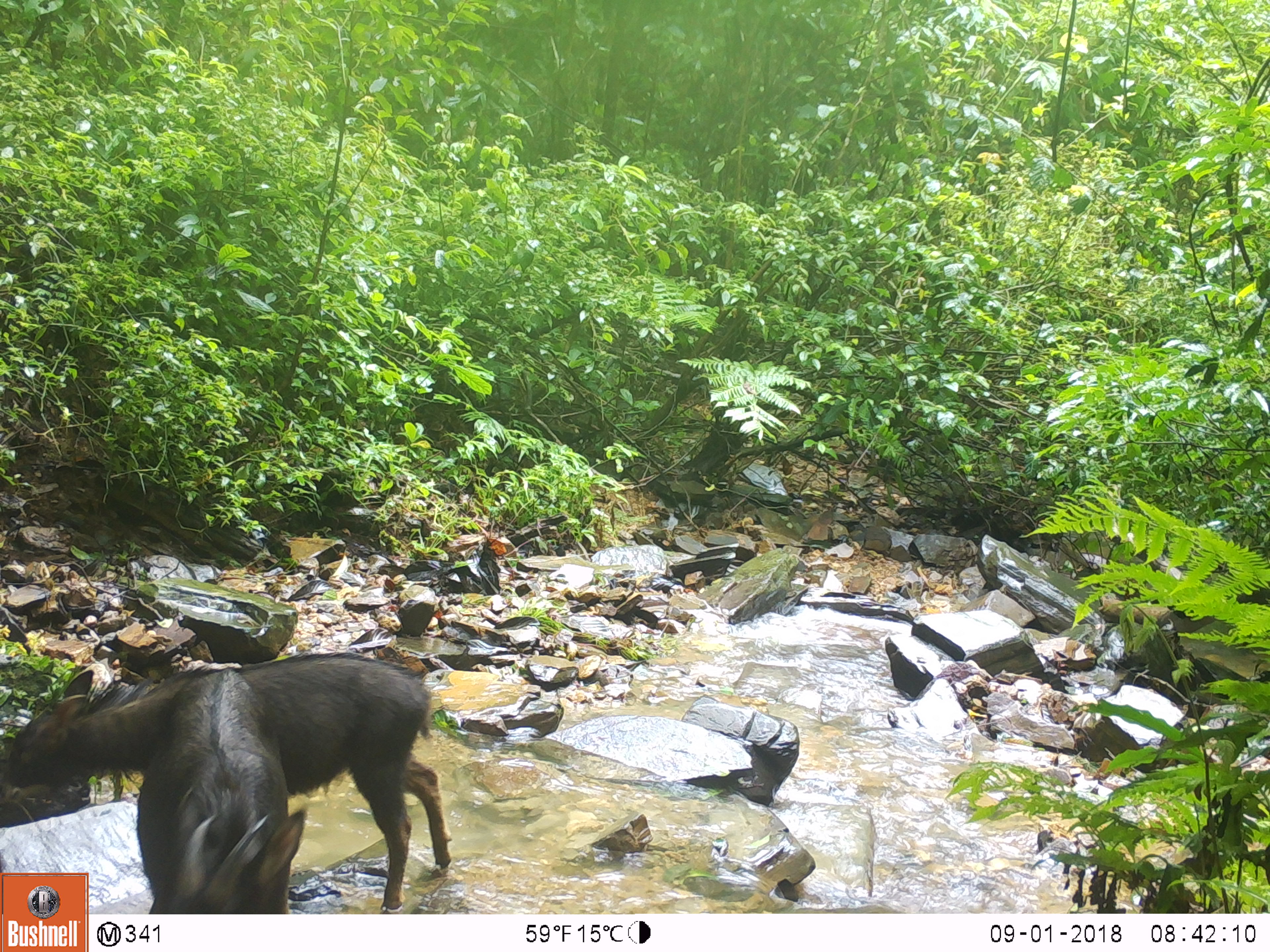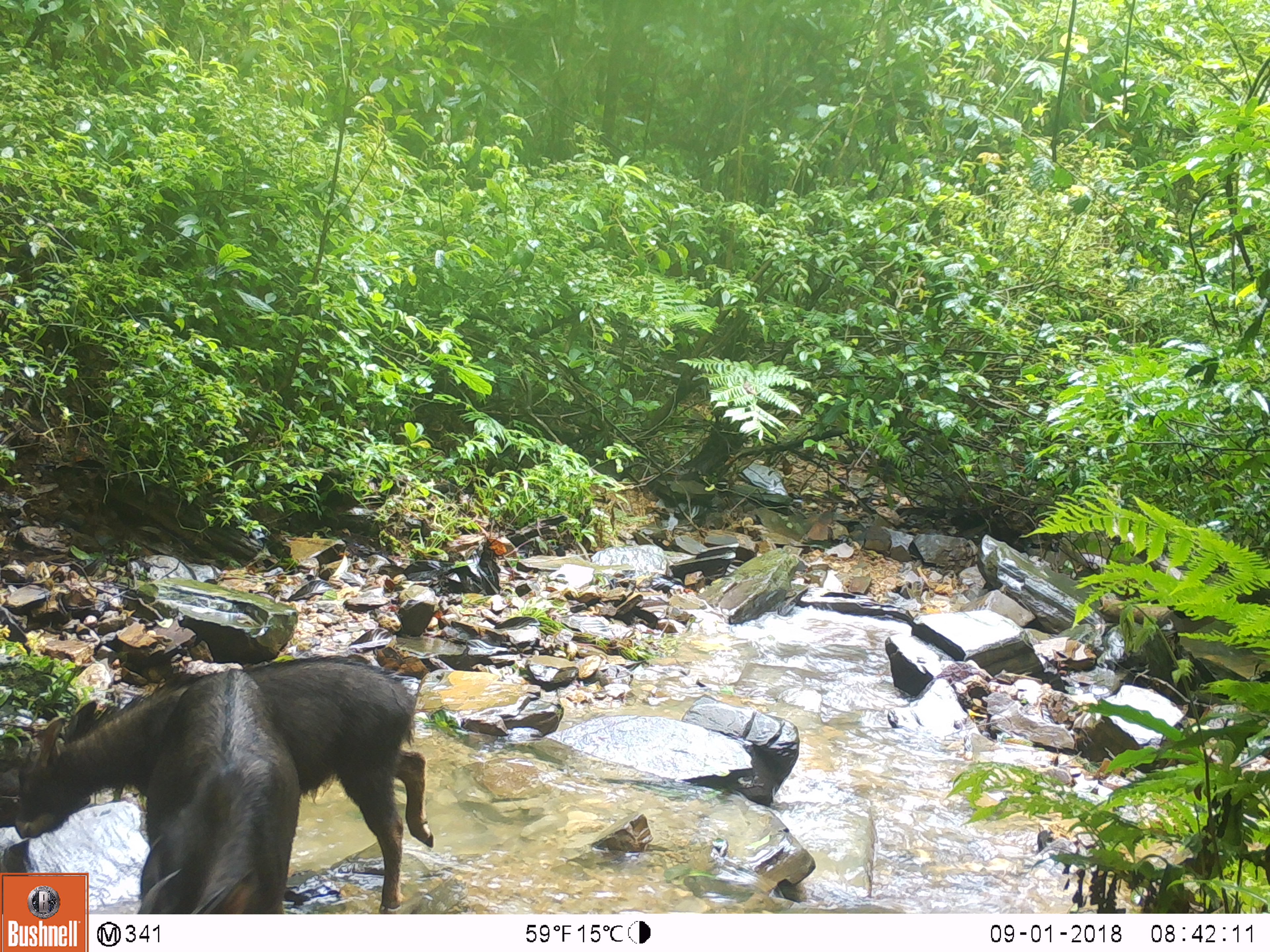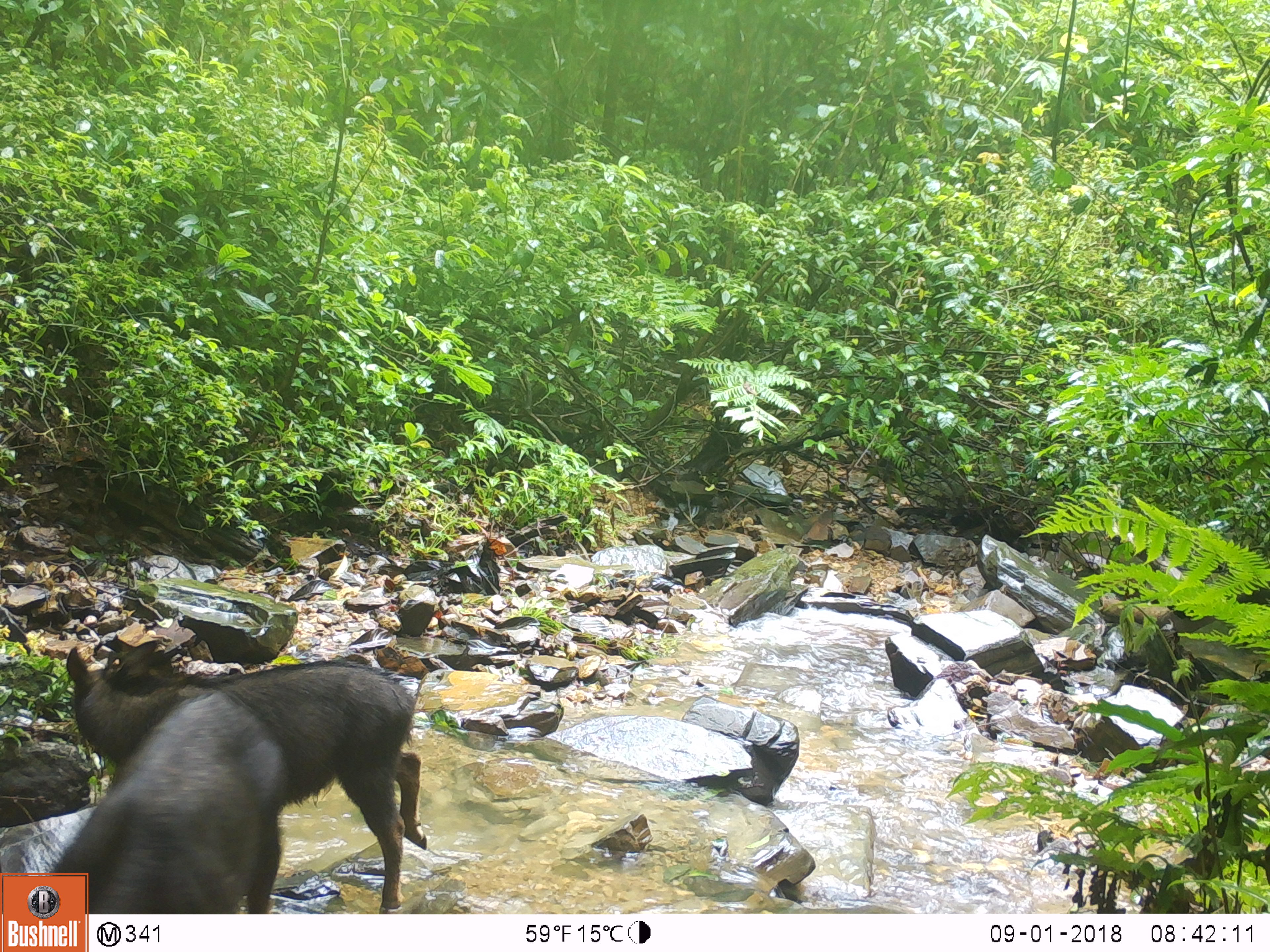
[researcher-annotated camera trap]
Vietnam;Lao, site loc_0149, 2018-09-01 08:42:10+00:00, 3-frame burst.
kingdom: Animalia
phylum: Chordata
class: Mammalia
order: Artiodactyla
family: Bovidae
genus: Capricornis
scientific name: Capricornis sumatraensis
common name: chinese serow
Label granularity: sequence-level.